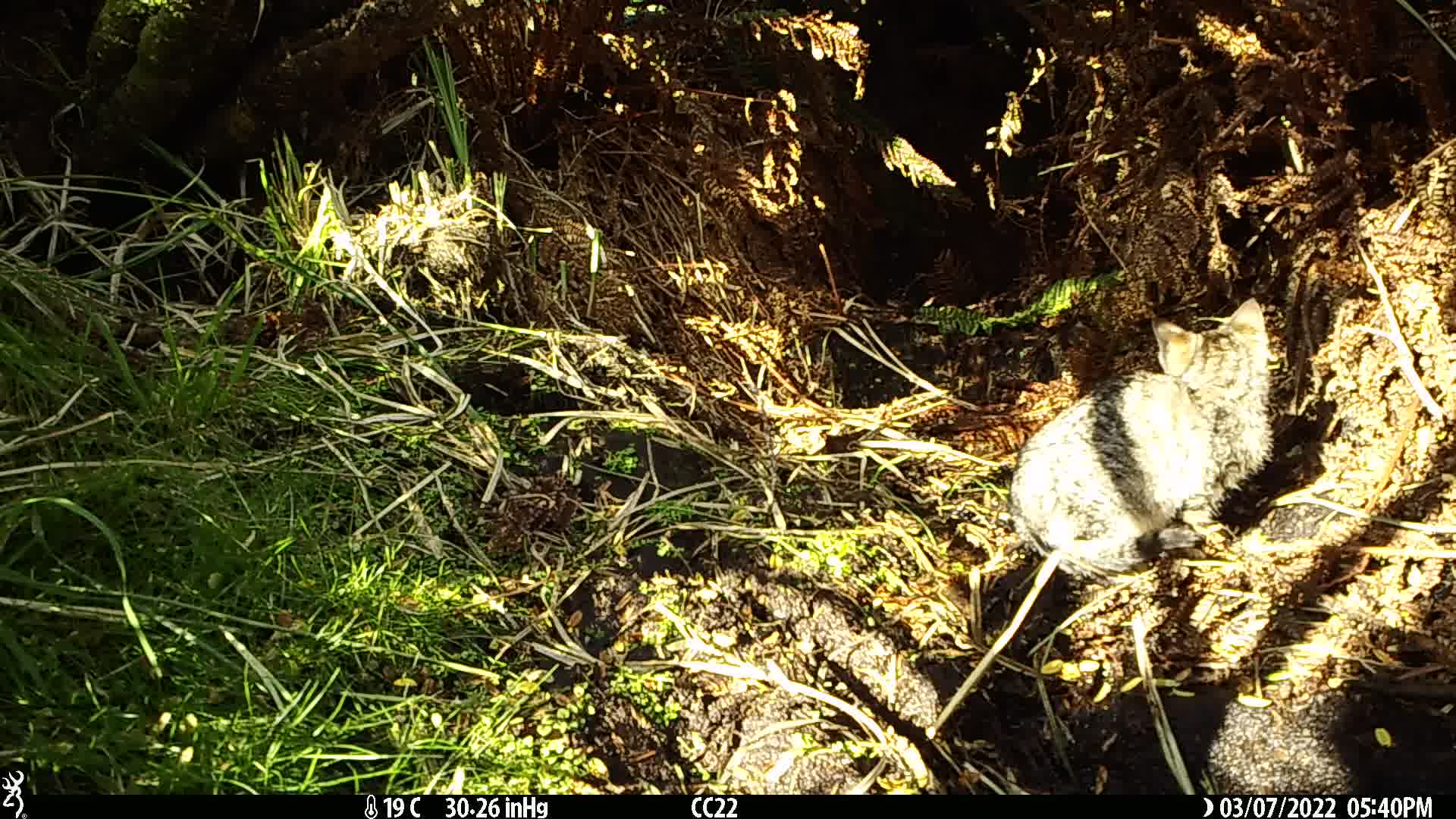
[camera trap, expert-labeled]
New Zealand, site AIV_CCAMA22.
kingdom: Animalia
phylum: Chordata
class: Mammalia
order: Carnivora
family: Felidae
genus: Felis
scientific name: Felis catus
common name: domestic cat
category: cat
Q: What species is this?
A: Cat (domestic cat) (Felis catus).